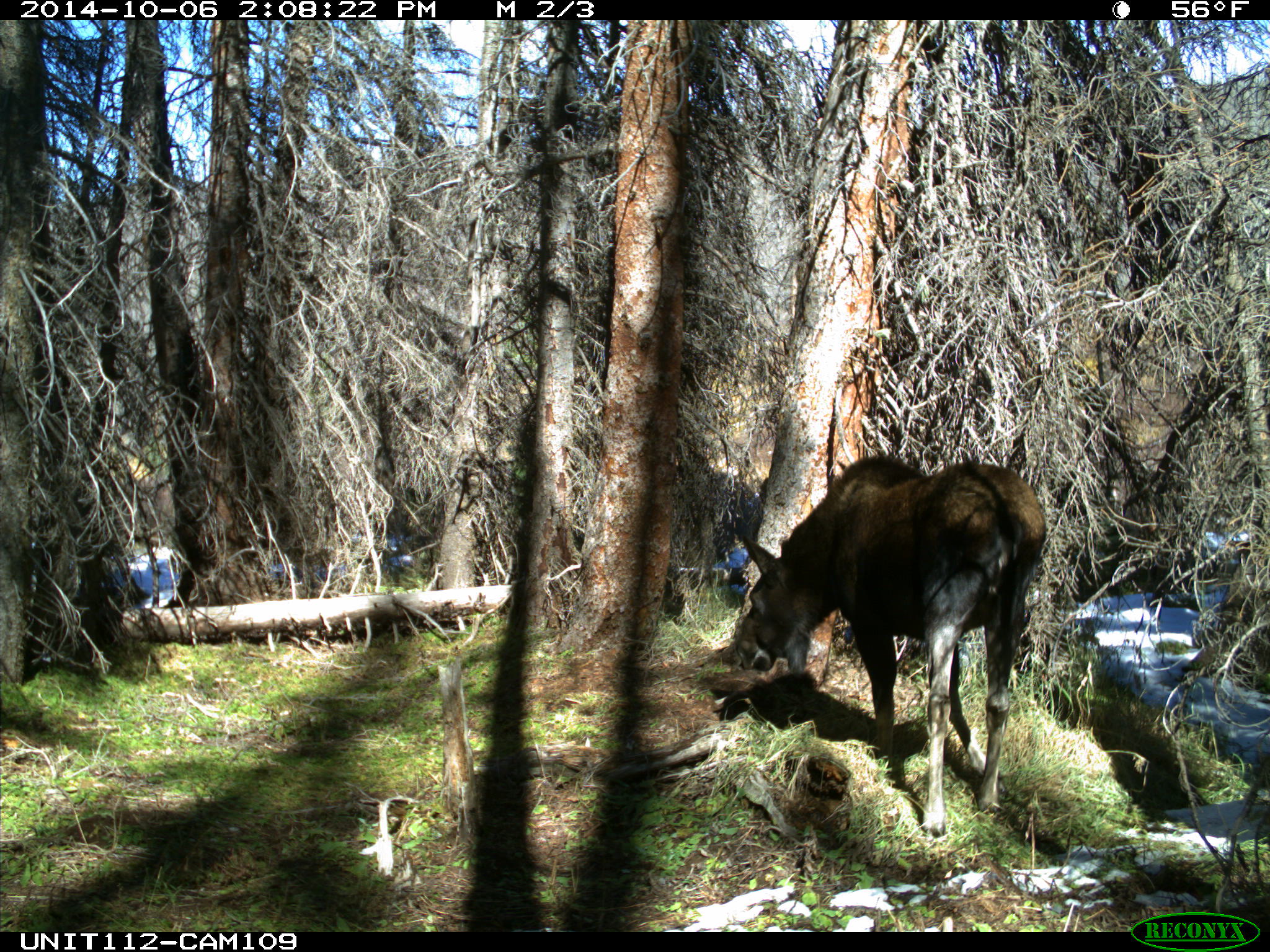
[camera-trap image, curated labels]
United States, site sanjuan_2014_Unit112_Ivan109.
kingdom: Animalia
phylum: Chordata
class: Mammalia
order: Artiodactyla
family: Cervidae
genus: Alces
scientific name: Alces alces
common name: moose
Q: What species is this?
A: Alces alces (moose).